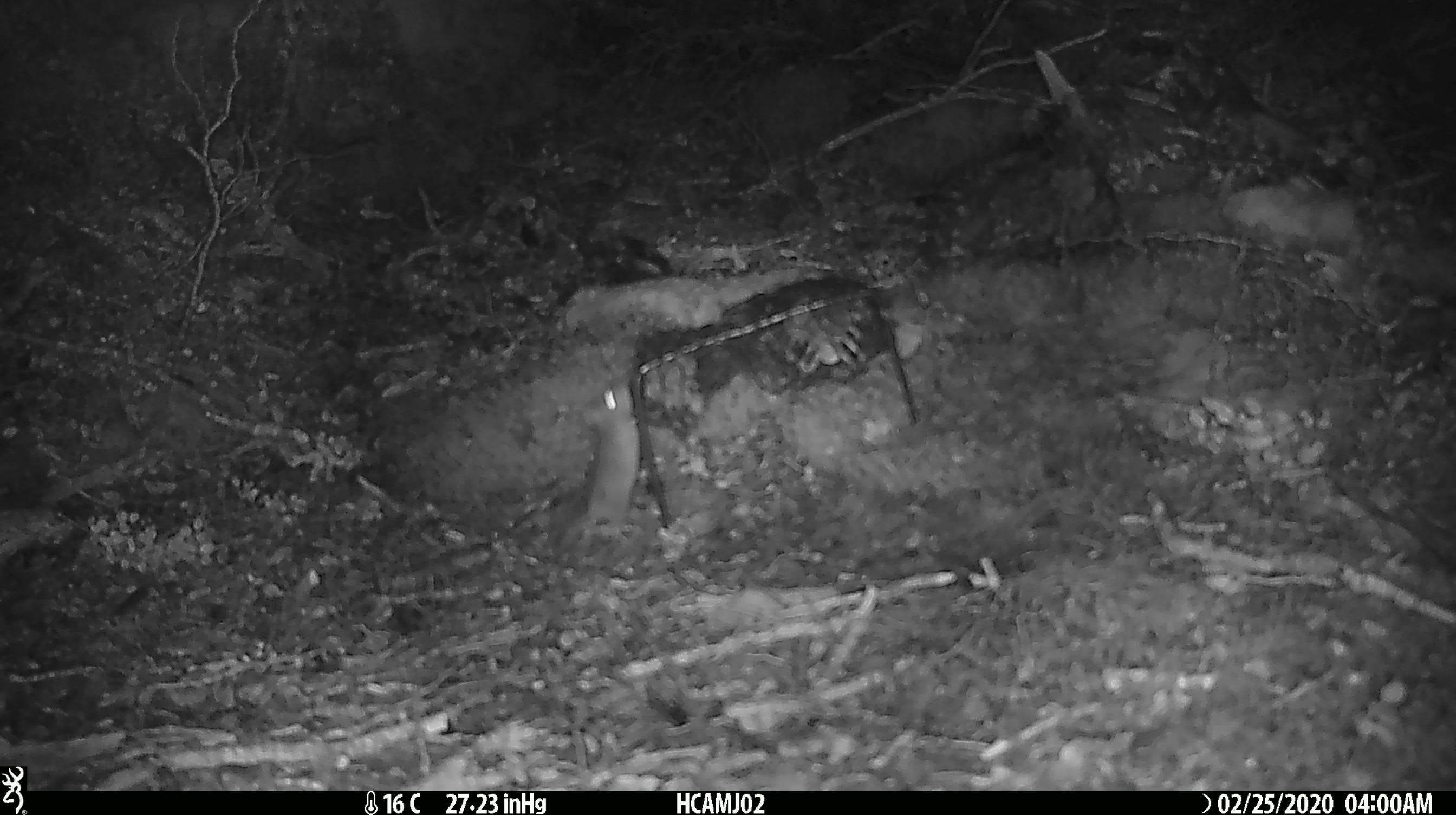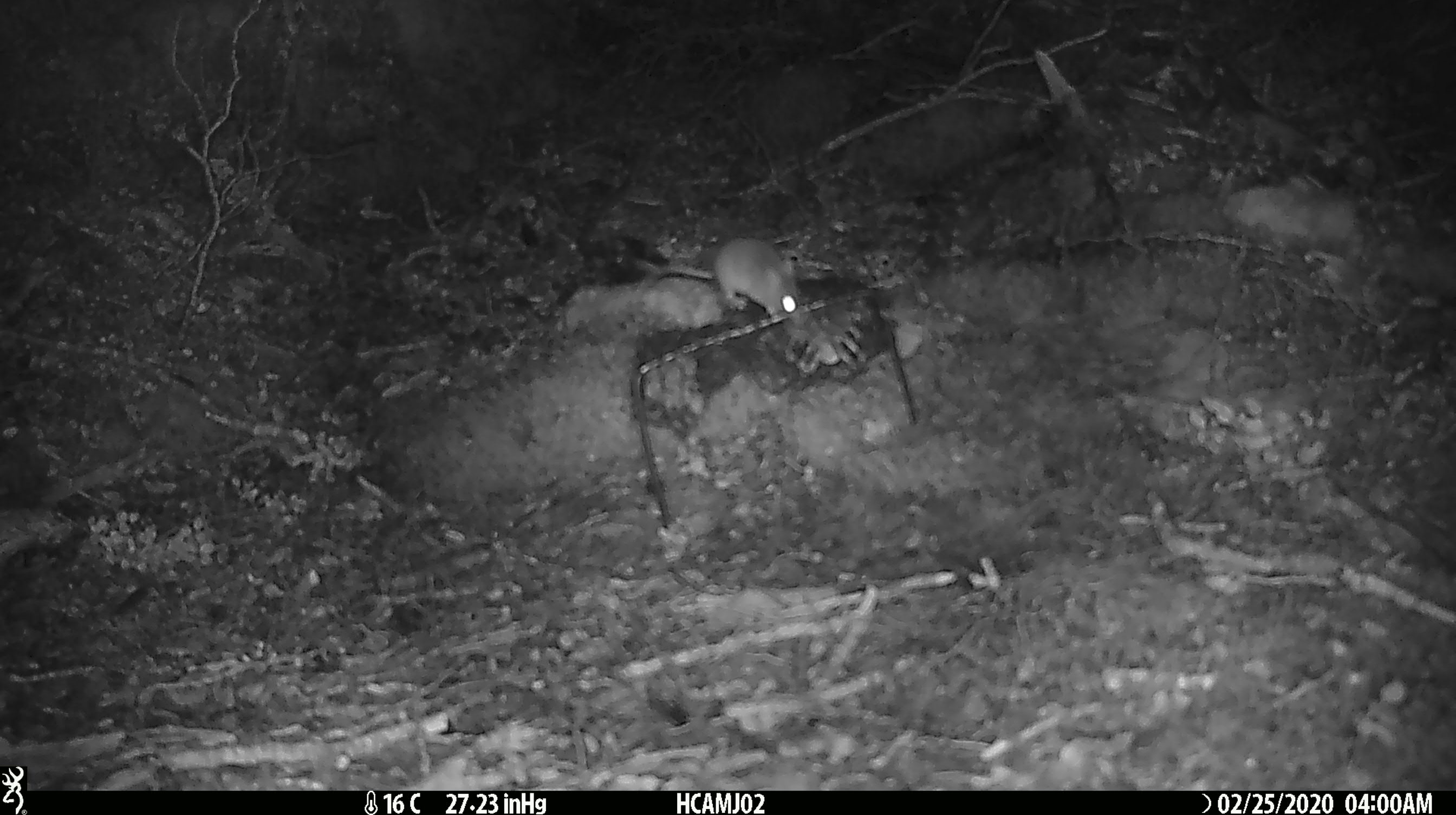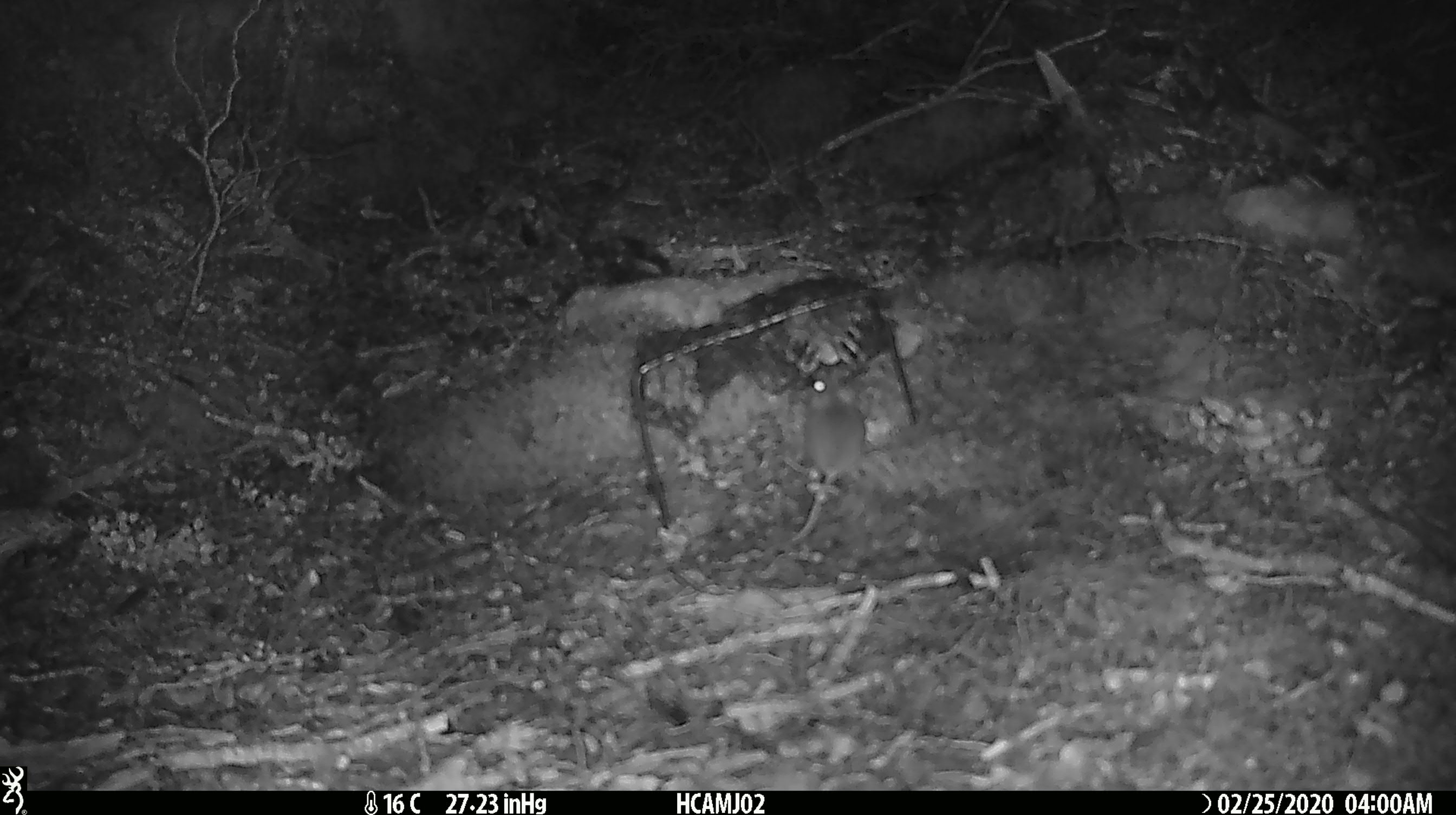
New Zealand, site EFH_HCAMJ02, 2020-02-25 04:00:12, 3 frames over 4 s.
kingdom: Animalia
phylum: Chordata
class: Mammalia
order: Rodentia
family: Muridae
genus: Mus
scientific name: Mus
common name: mouse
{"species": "mouse (Mus)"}